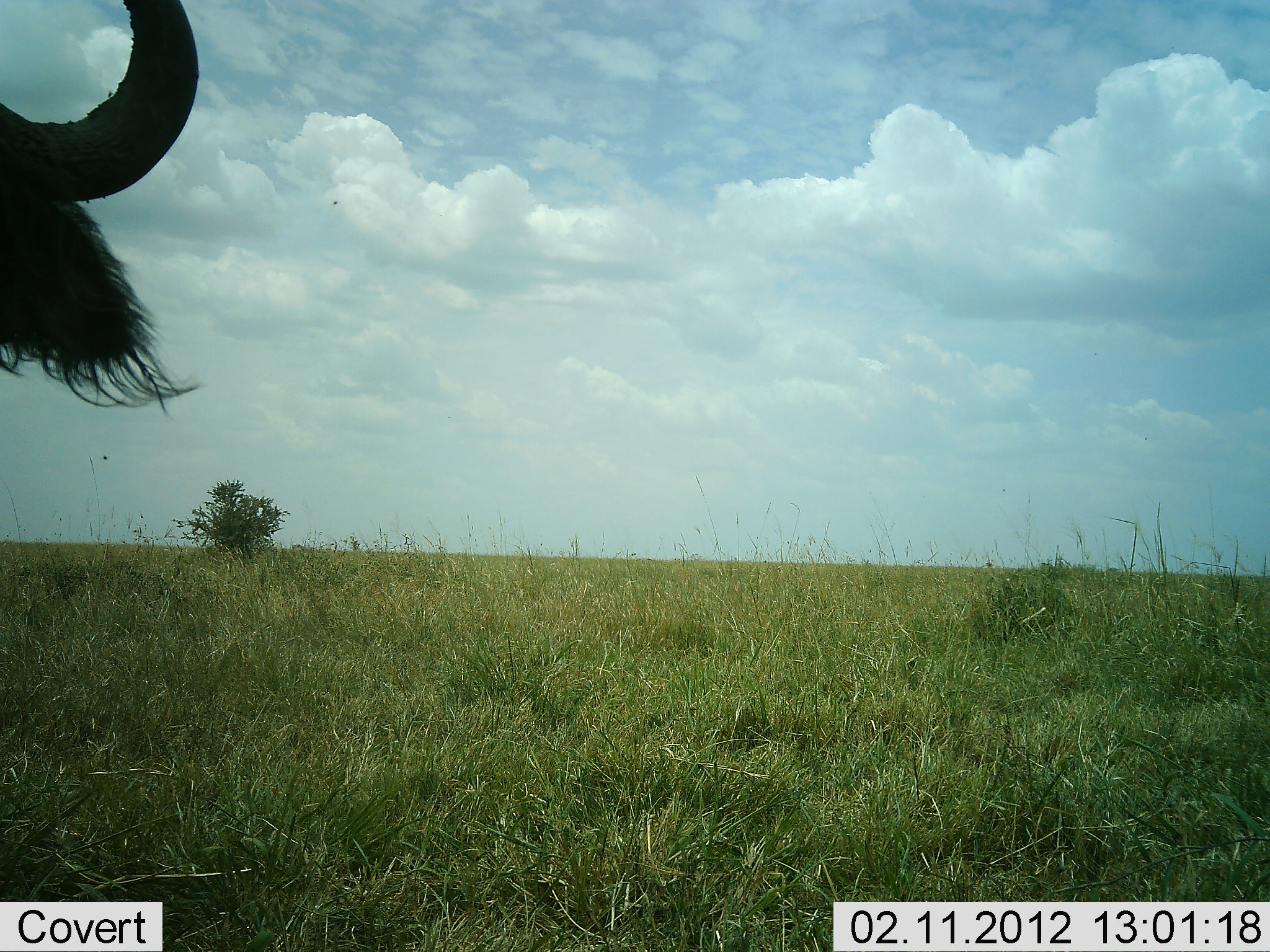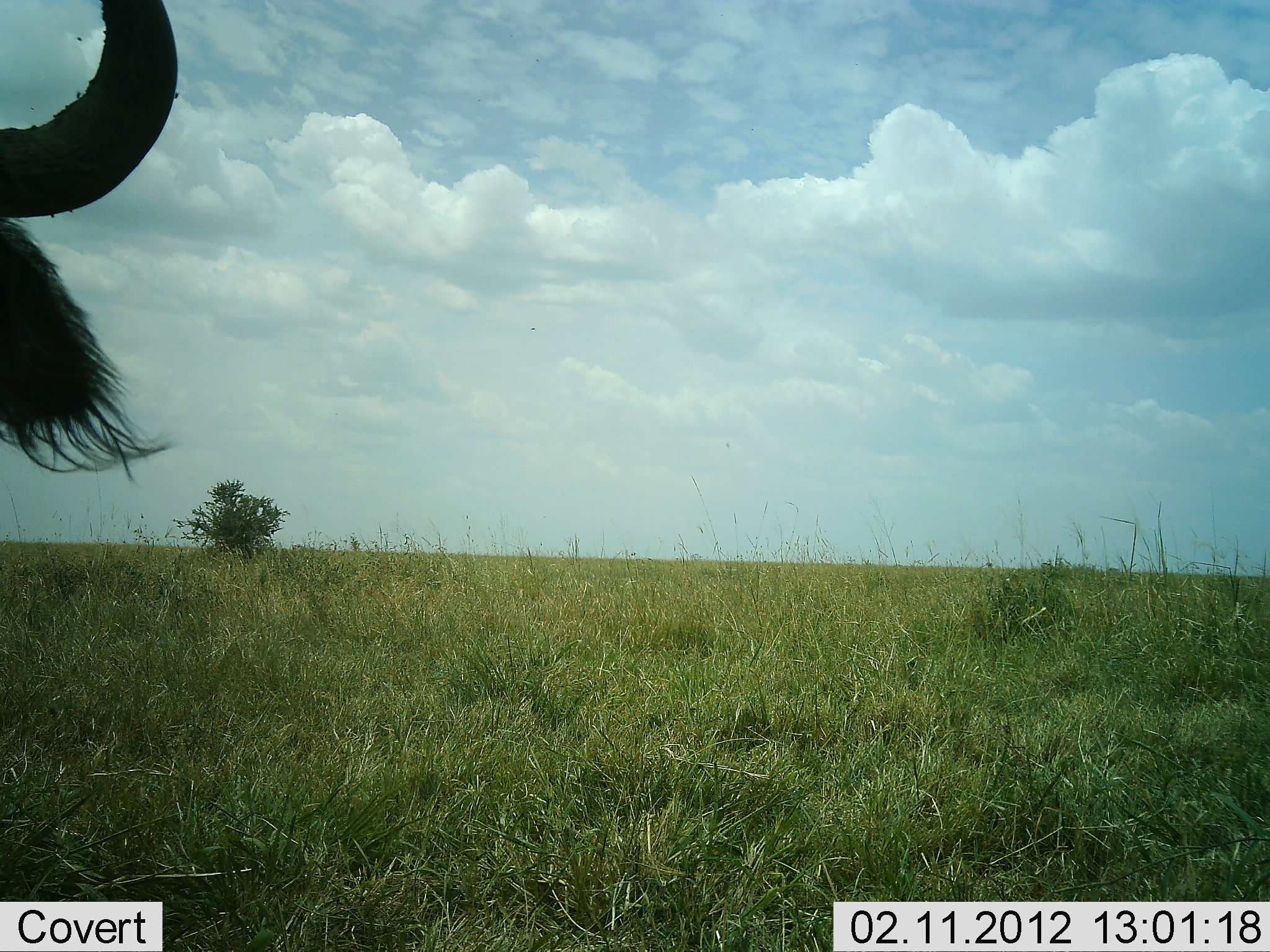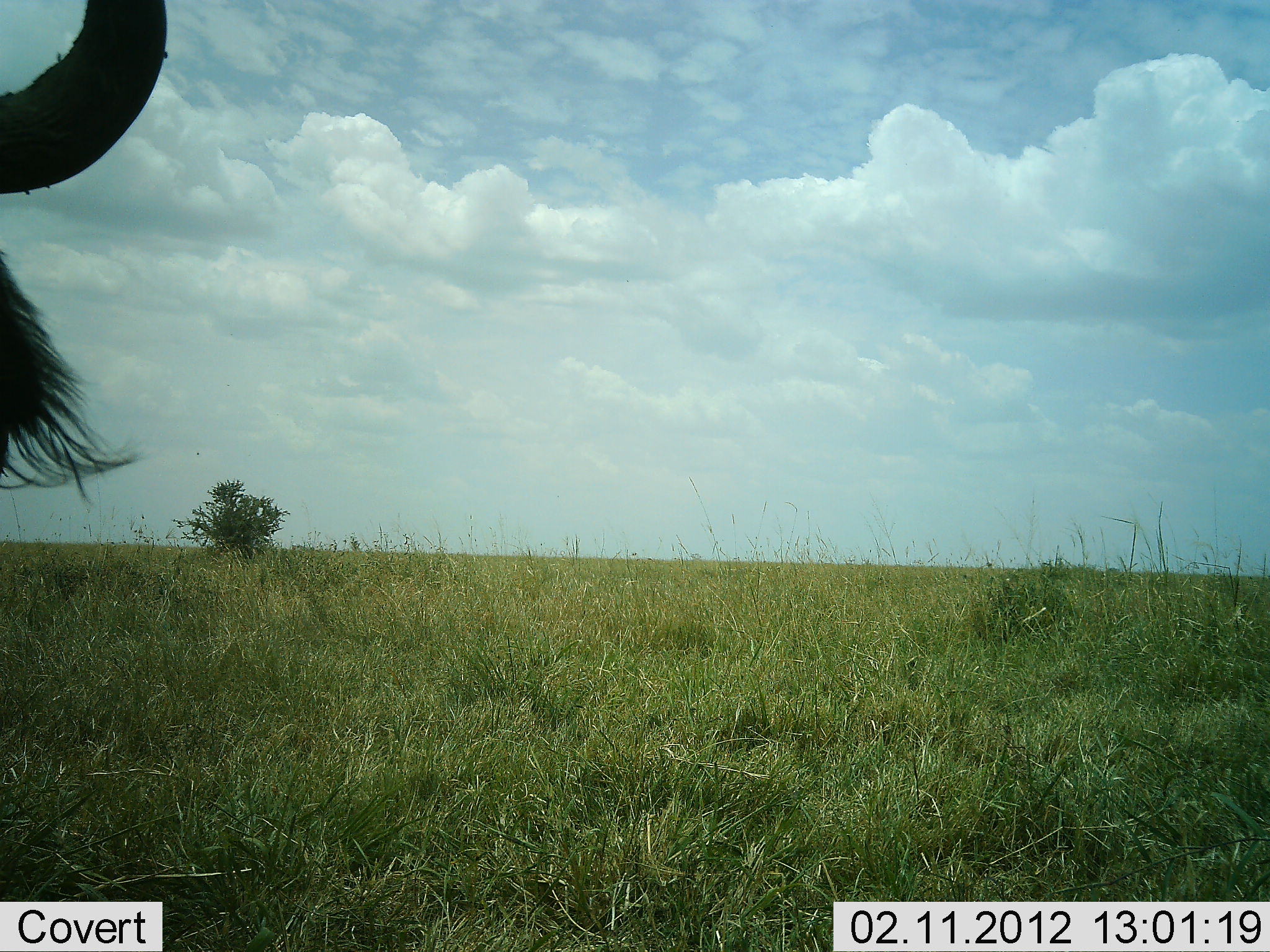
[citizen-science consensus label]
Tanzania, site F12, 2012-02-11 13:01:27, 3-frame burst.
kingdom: Animalia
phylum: Chordata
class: Mammalia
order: Artiodactyla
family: Bovidae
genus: Connochaetes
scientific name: Connochaetes taurinus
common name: blue wildebeest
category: wildebeest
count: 1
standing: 92%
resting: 0%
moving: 8%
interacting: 0%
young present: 0%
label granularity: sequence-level